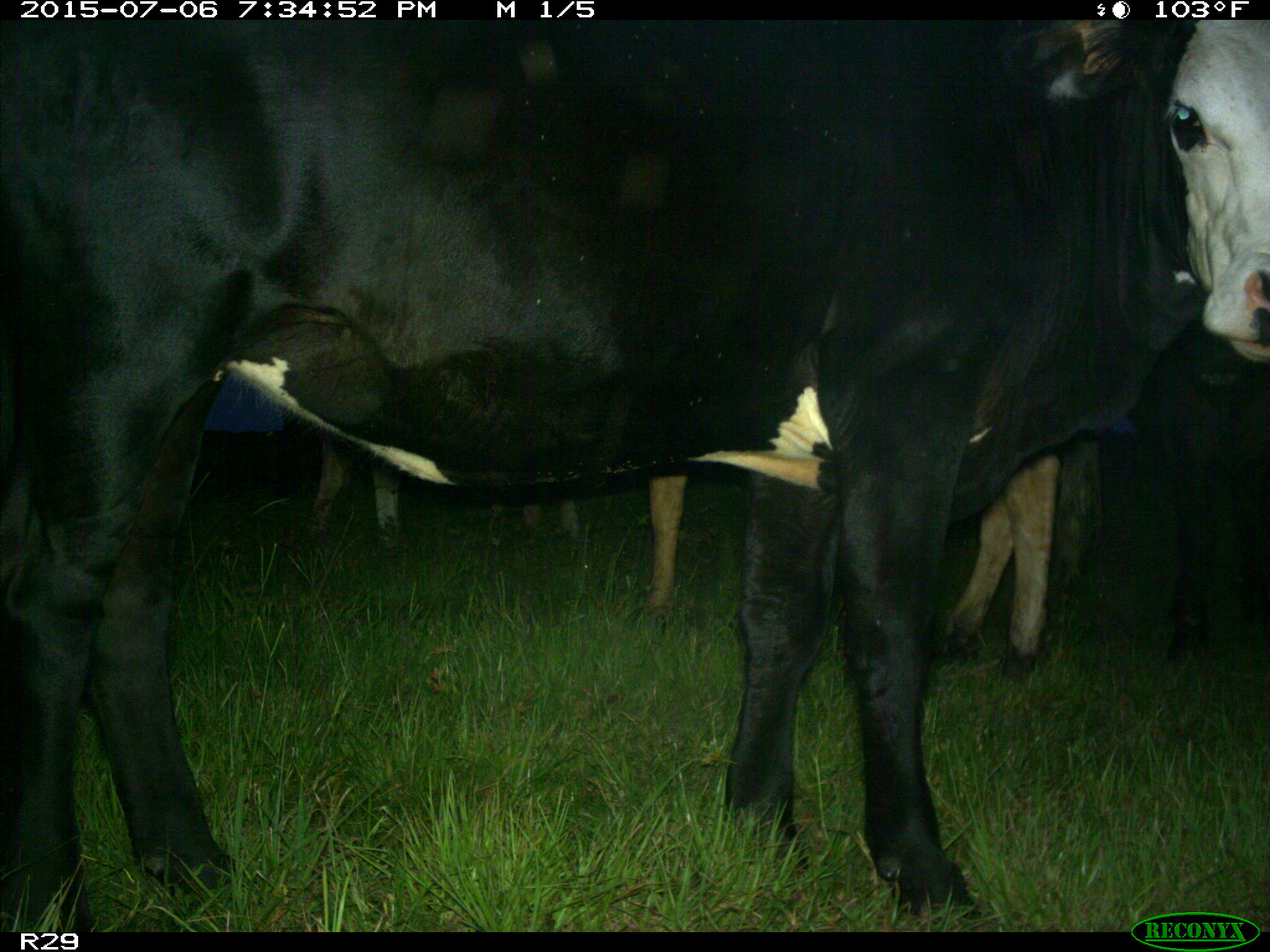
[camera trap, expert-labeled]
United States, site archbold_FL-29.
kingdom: Animalia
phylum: Chordata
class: Mammalia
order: Artiodactyla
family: Bovidae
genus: Bos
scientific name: Bos taurus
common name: domestic cow